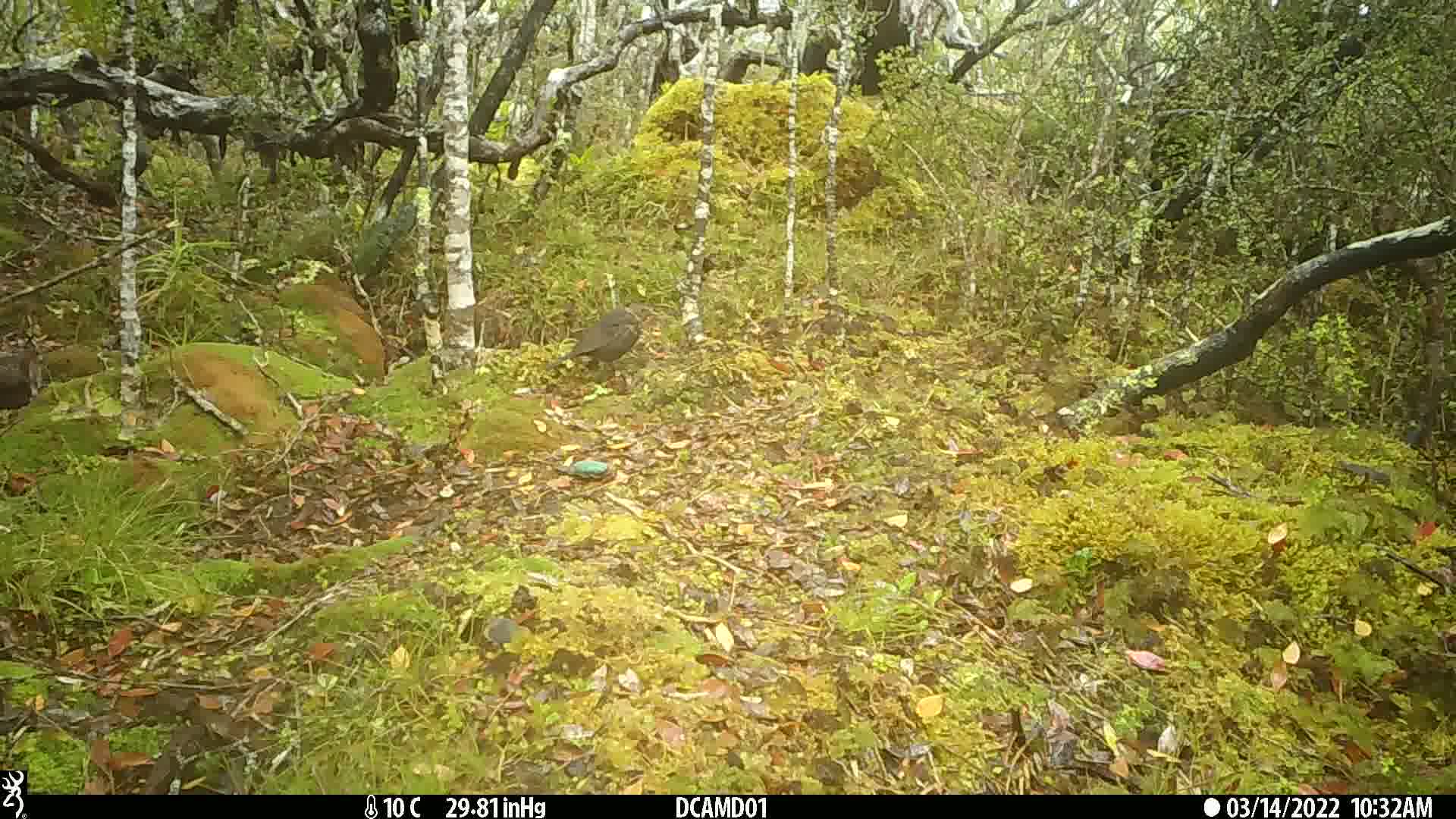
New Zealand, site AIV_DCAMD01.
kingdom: Animalia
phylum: Chordata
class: Aves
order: Passeriformes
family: Turdidae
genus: Turdus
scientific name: Turdus merula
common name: eurasian blackbird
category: blackbird